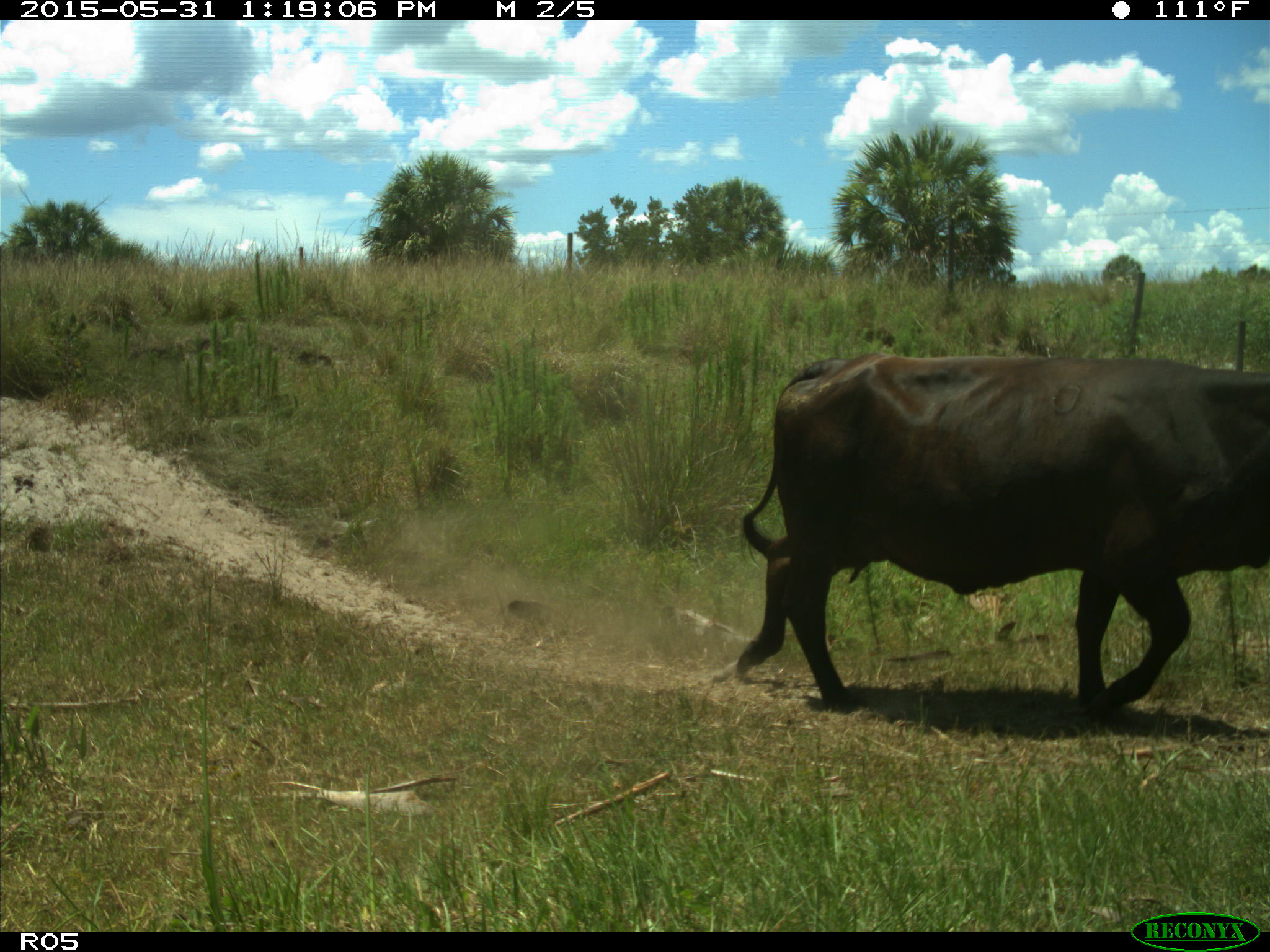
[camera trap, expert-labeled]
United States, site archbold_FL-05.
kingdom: Animalia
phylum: Chordata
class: Mammalia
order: Artiodactyla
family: Bovidae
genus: Bos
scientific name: Bos taurus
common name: domestic cow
Bos taurus (domestic cow).